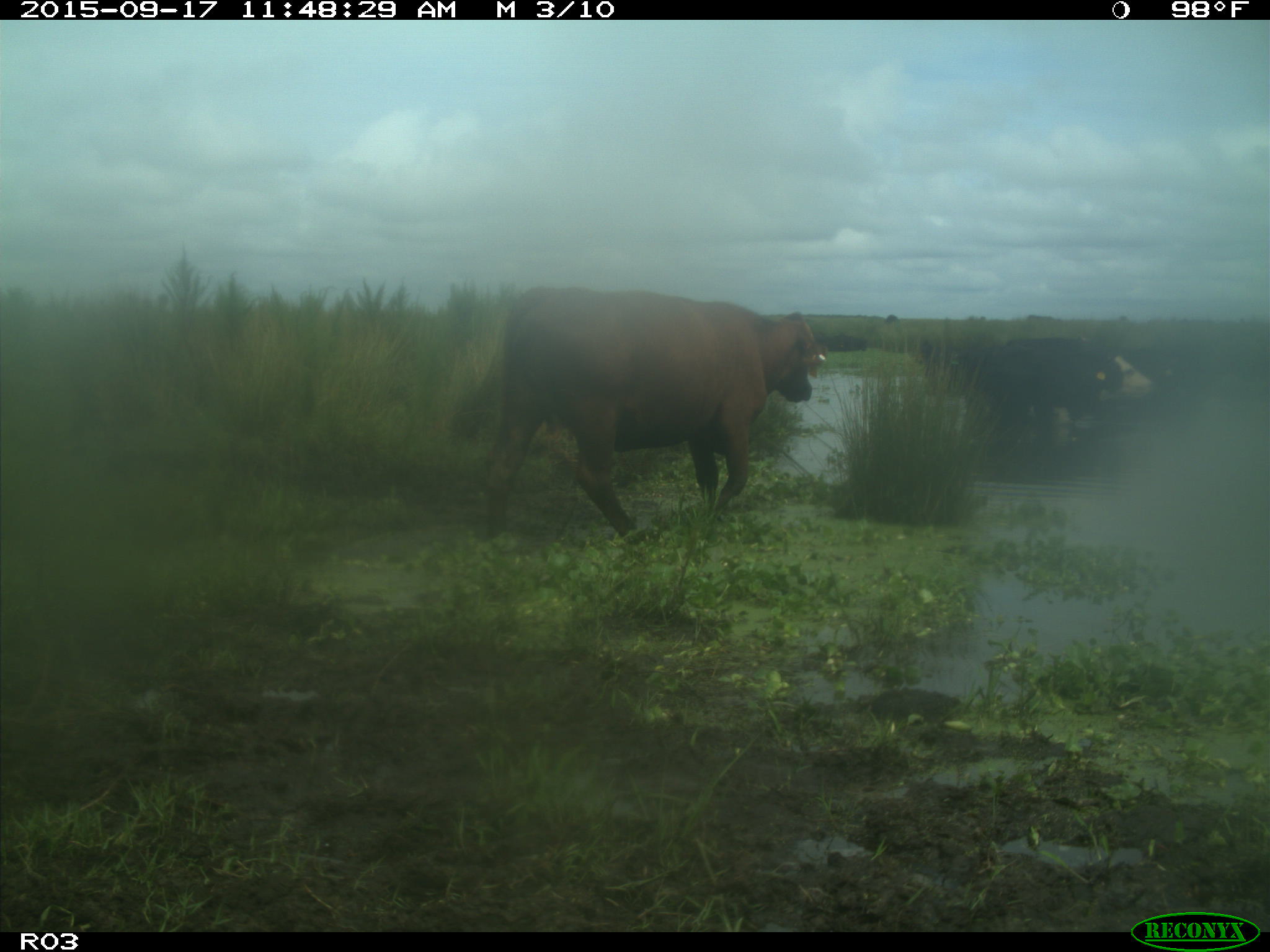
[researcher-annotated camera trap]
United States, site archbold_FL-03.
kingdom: Animalia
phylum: Chordata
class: Mammalia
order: Artiodactyla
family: Bovidae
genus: Bos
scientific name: Bos taurus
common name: domestic cow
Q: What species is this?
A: Bos taurus (domestic cow).